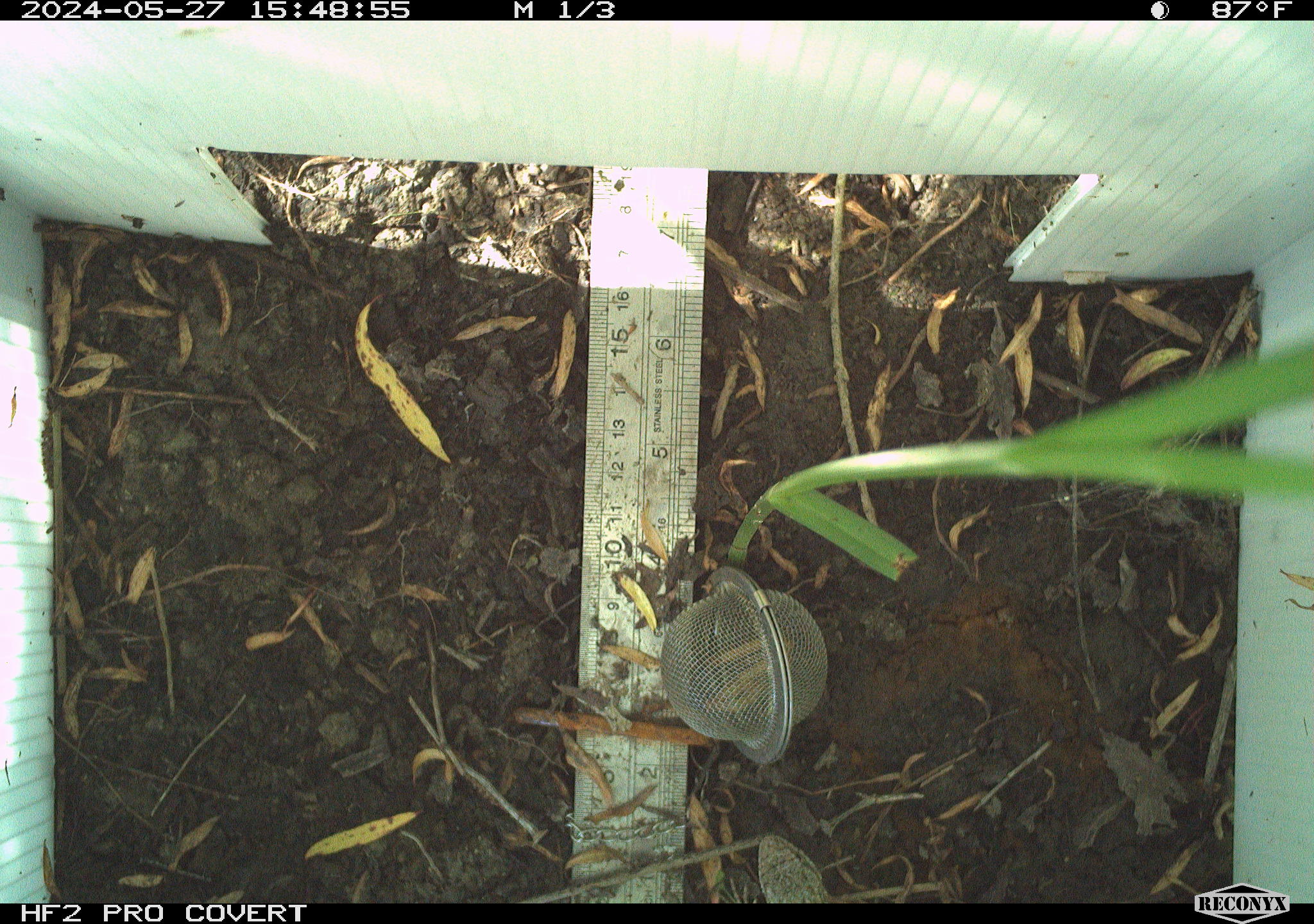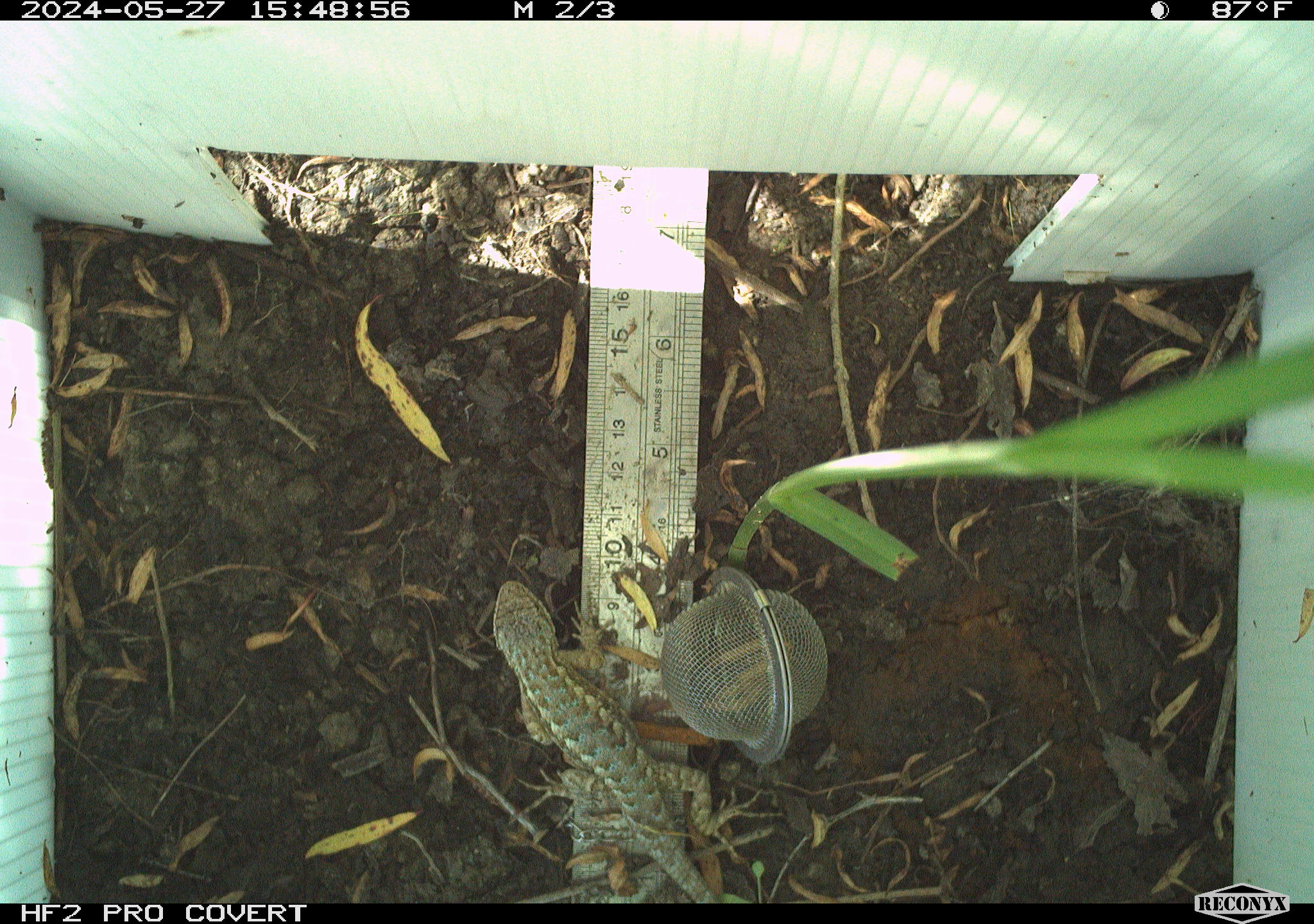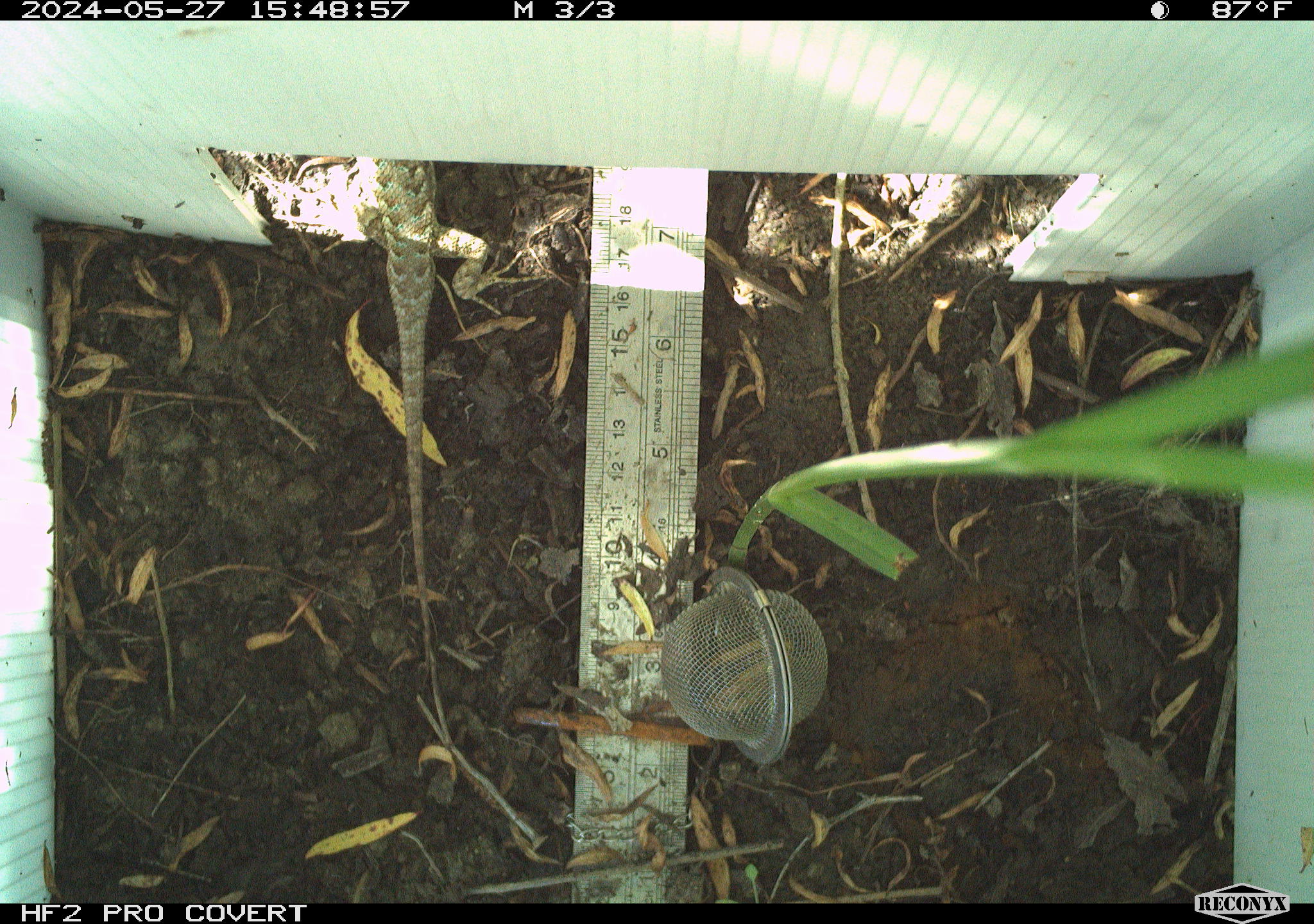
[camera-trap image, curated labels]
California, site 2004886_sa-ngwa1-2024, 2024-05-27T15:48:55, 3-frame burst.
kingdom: Animalia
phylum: Chordata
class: Reptilia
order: Squamata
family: Phrynosomatidae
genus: Sceloporus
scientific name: Sceloporus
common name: spiny lizards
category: sceloporus species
Sceloporus species (spiny lizards) (Sceloporus).